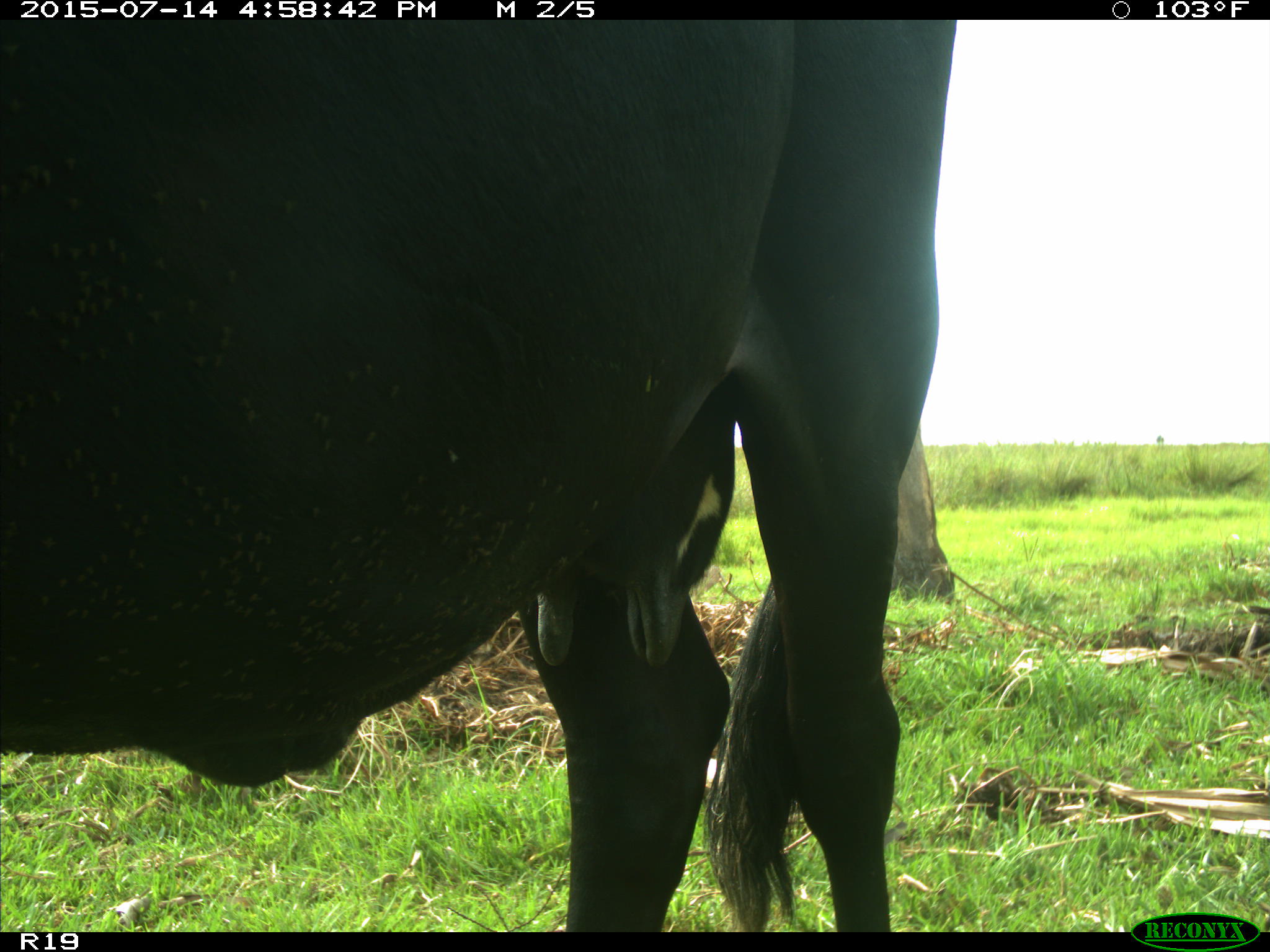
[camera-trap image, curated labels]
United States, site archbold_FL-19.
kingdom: Animalia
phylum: Chordata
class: Mammalia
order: Artiodactyla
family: Bovidae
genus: Bos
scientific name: Bos taurus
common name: domestic cow